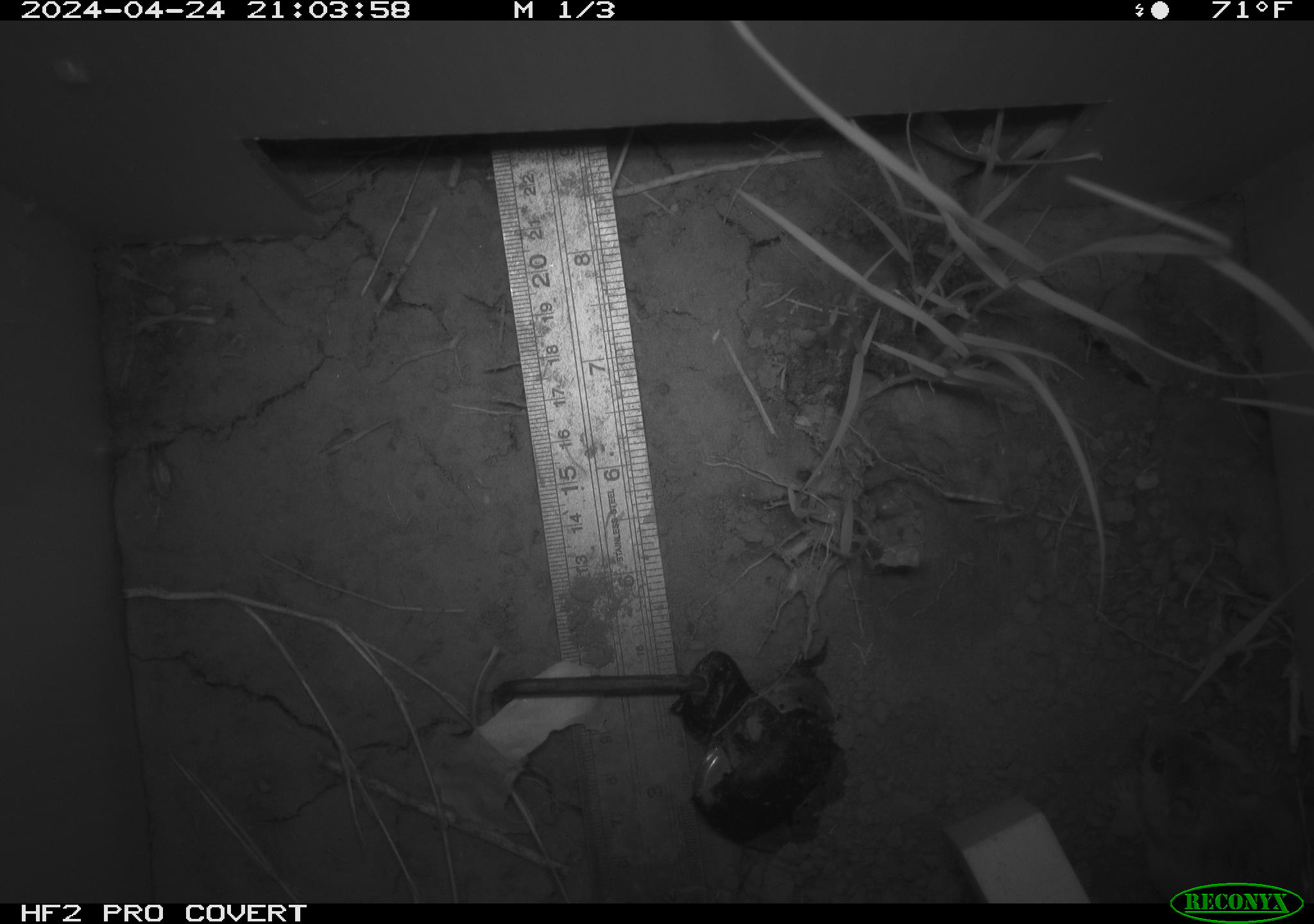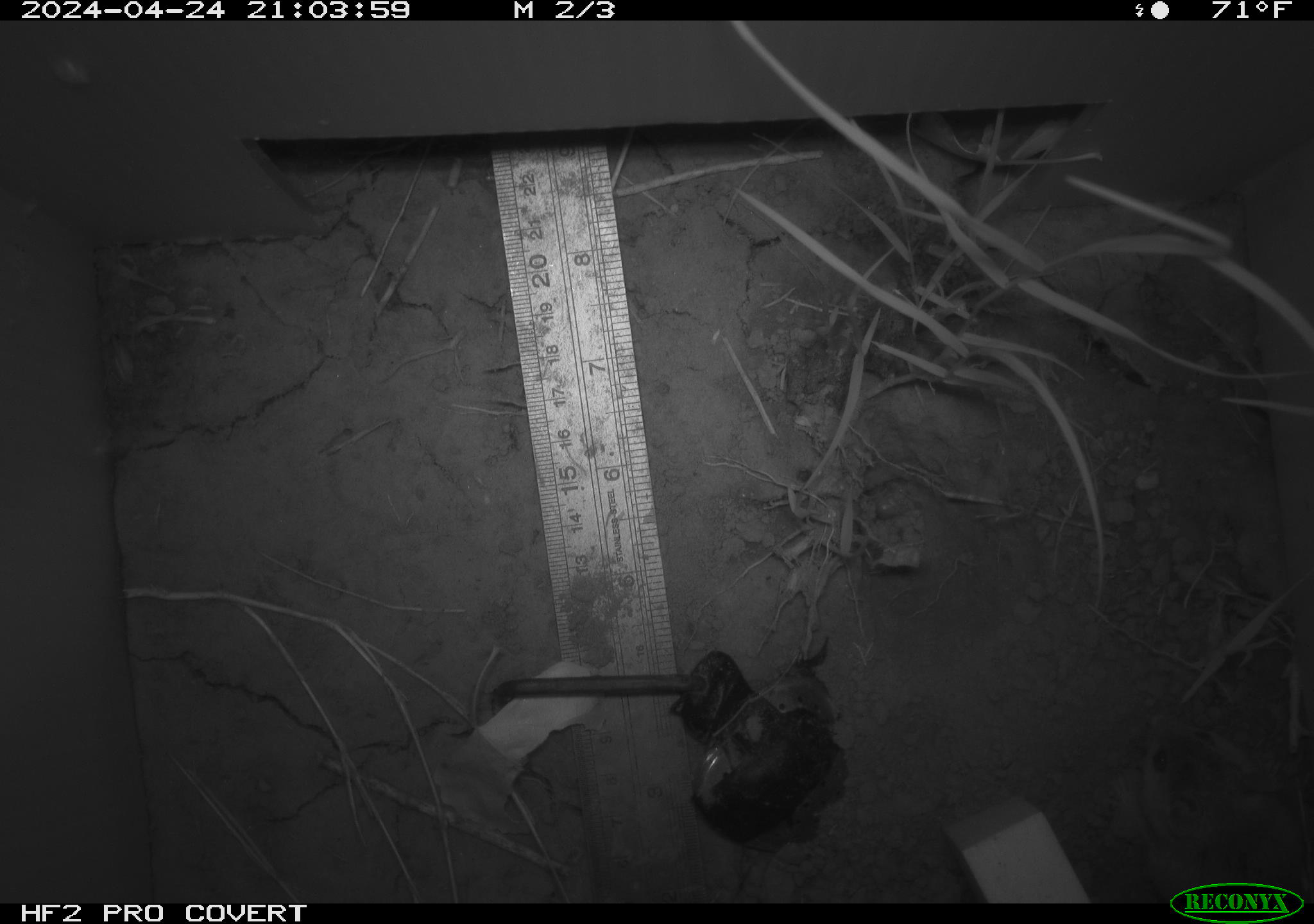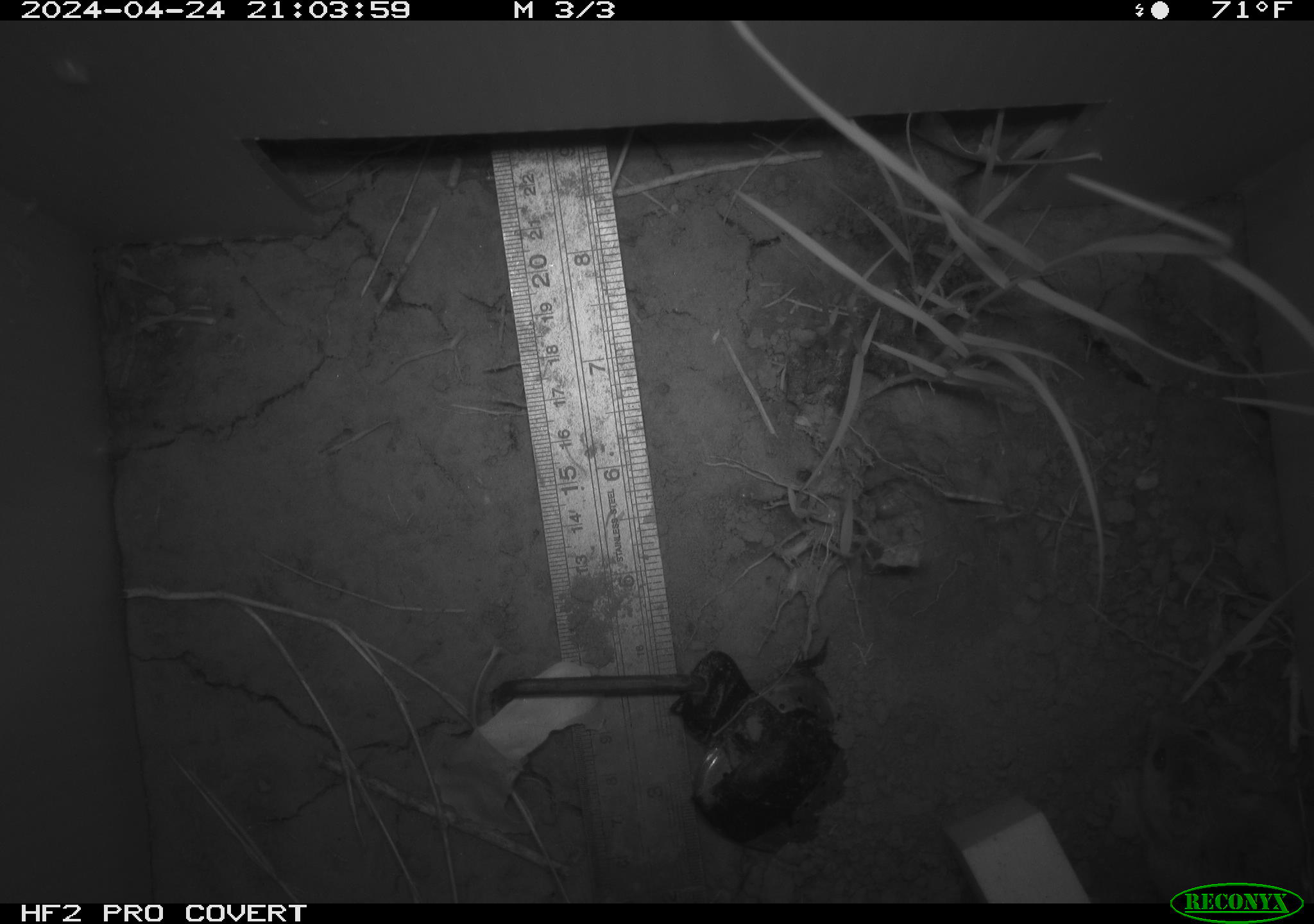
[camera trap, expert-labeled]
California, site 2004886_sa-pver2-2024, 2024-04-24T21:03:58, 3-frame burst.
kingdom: Animalia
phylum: Chordata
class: Mammalia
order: Rodentia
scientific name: Rodentia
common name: mouse species